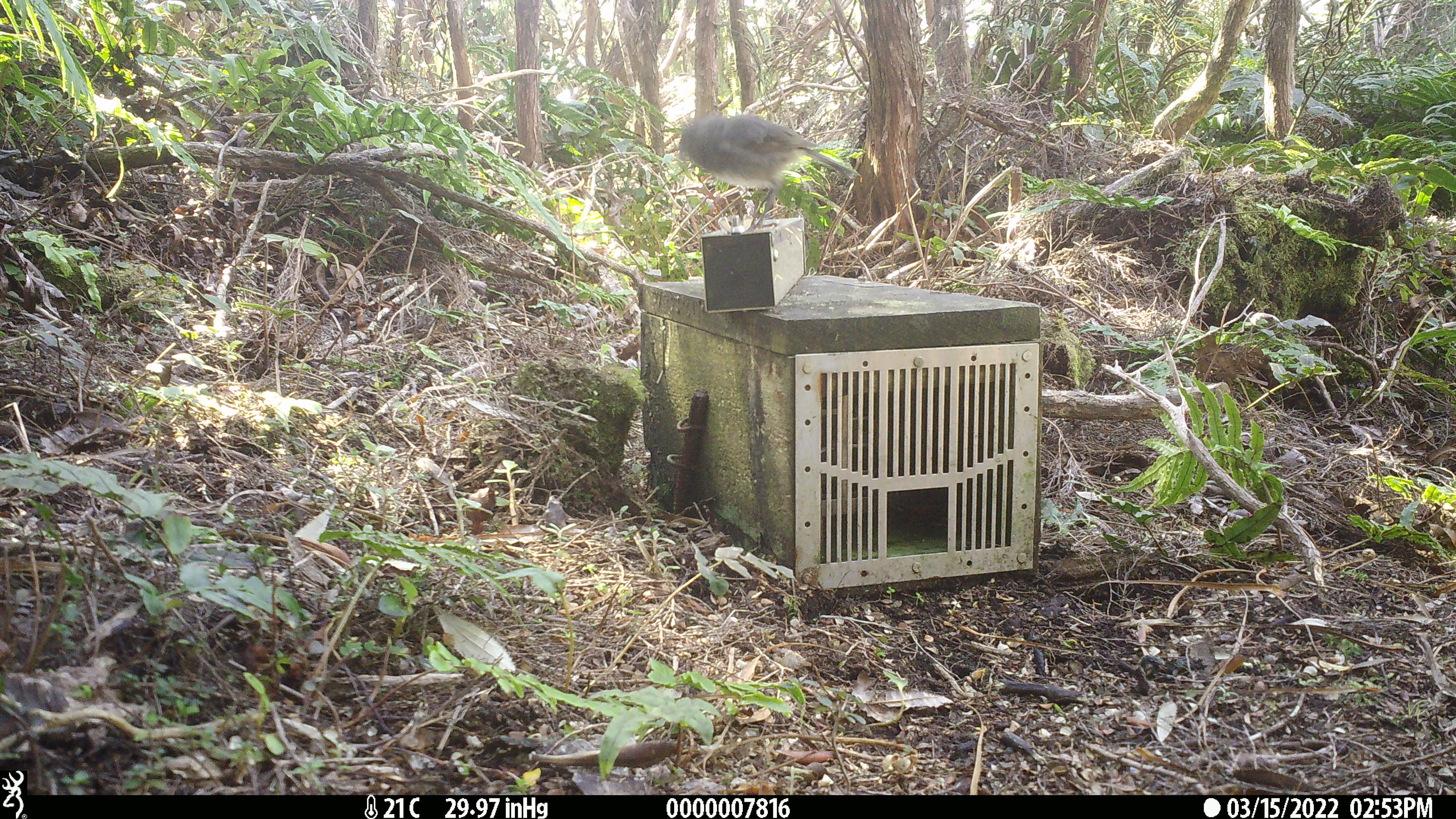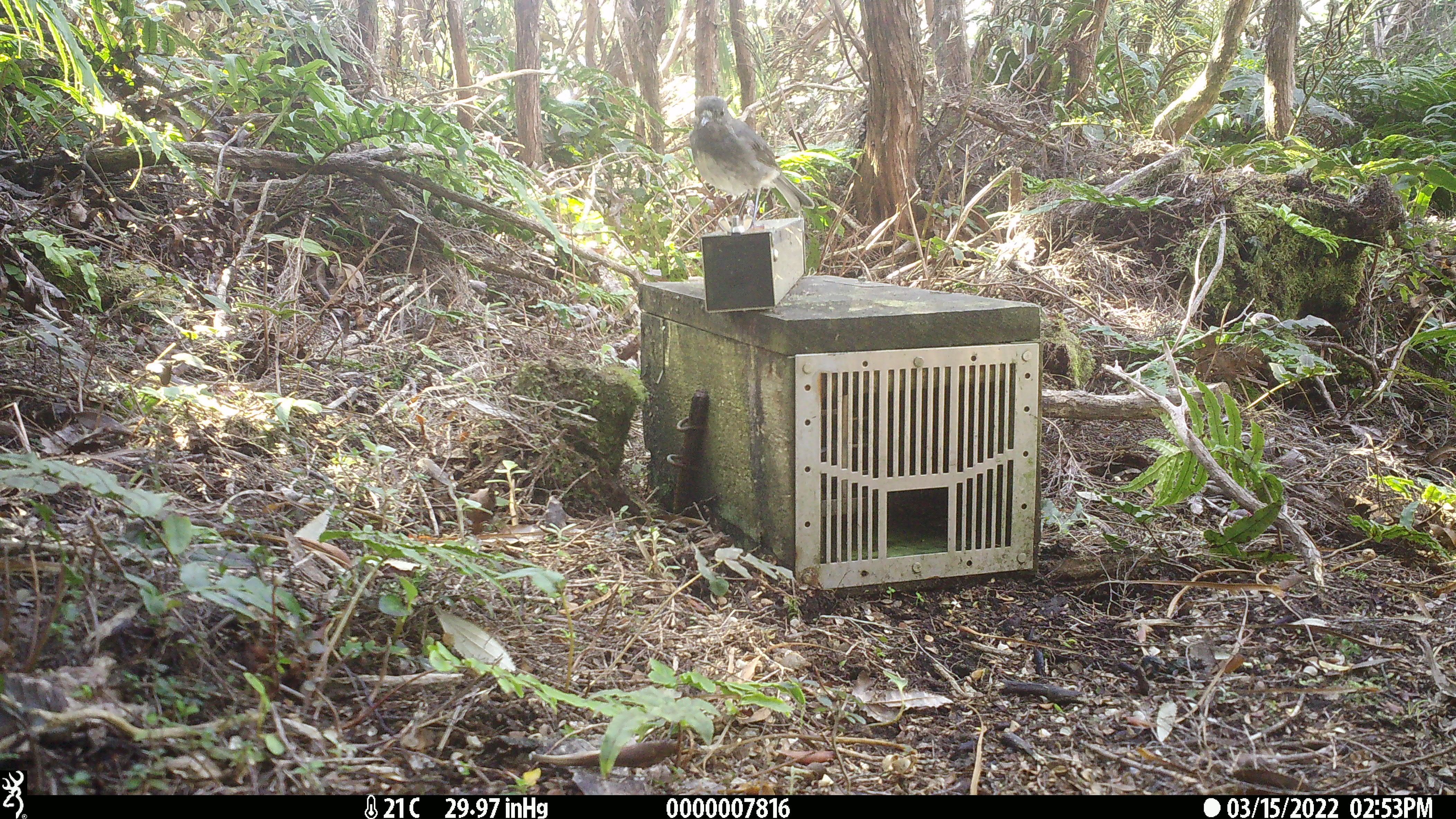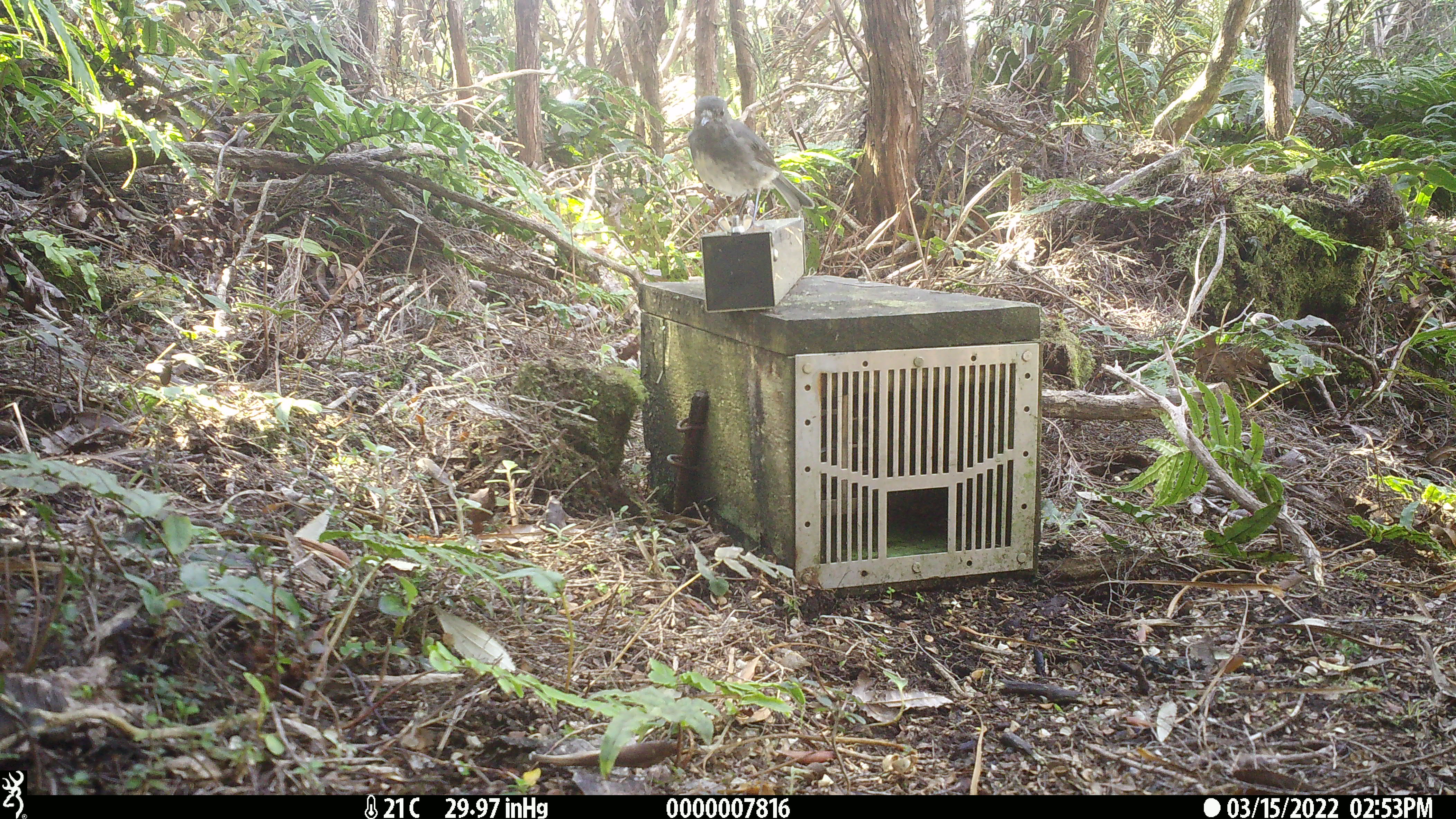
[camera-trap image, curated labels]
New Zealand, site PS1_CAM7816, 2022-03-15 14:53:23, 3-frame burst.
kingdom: Animalia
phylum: Chordata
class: Aves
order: Passeriformes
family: Petroicidae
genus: Petroica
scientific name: Petroica australis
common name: new zealand robin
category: robin